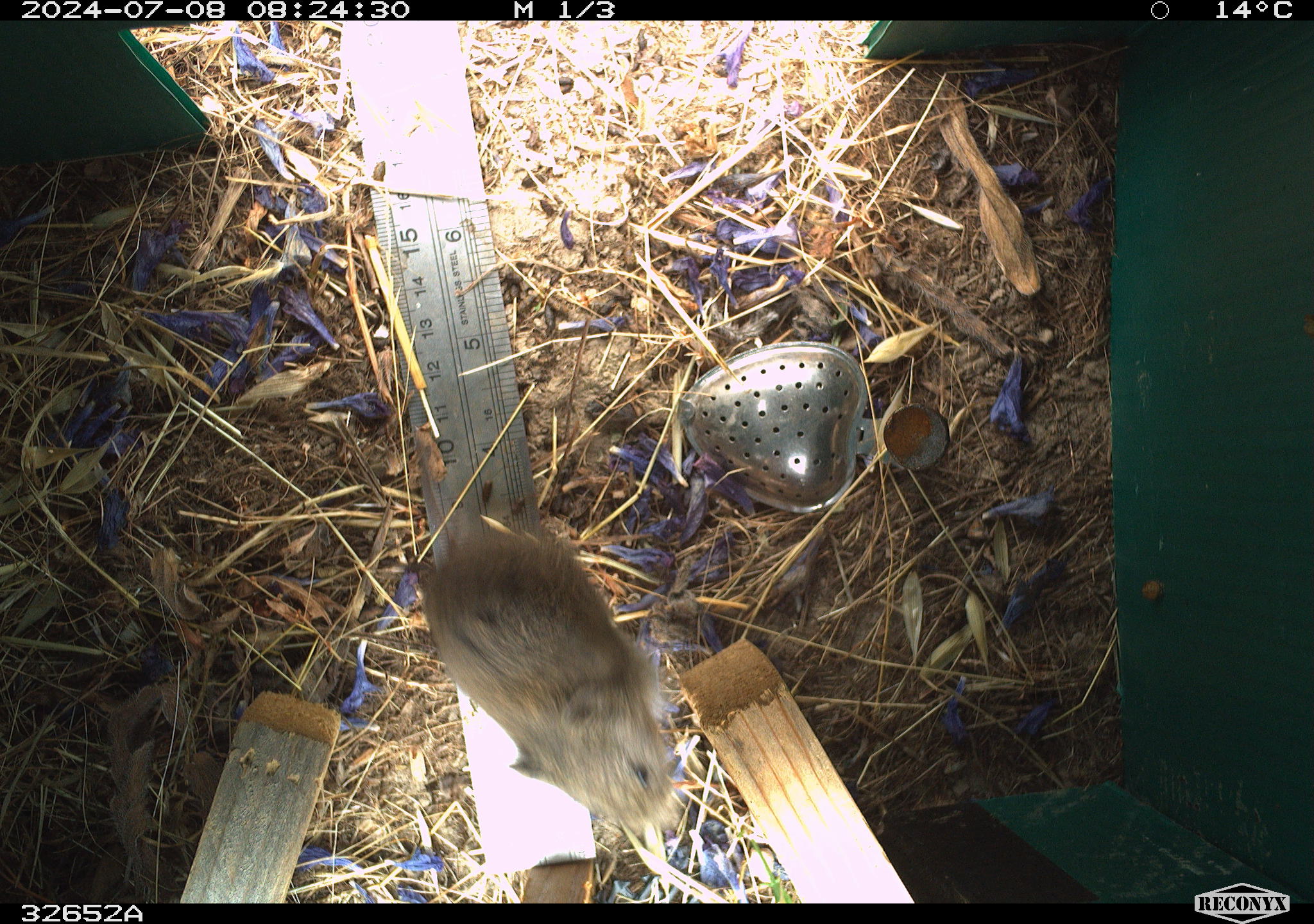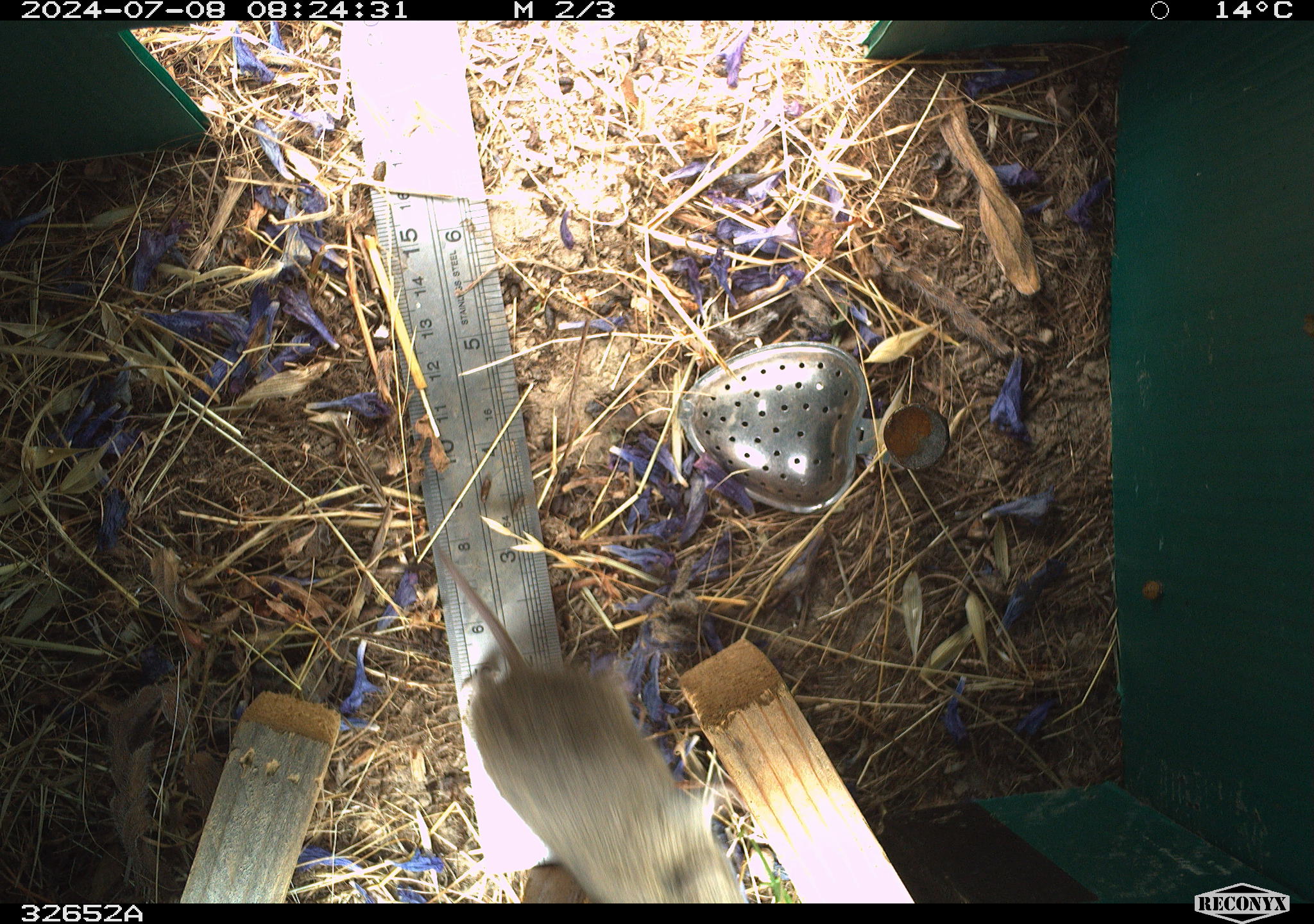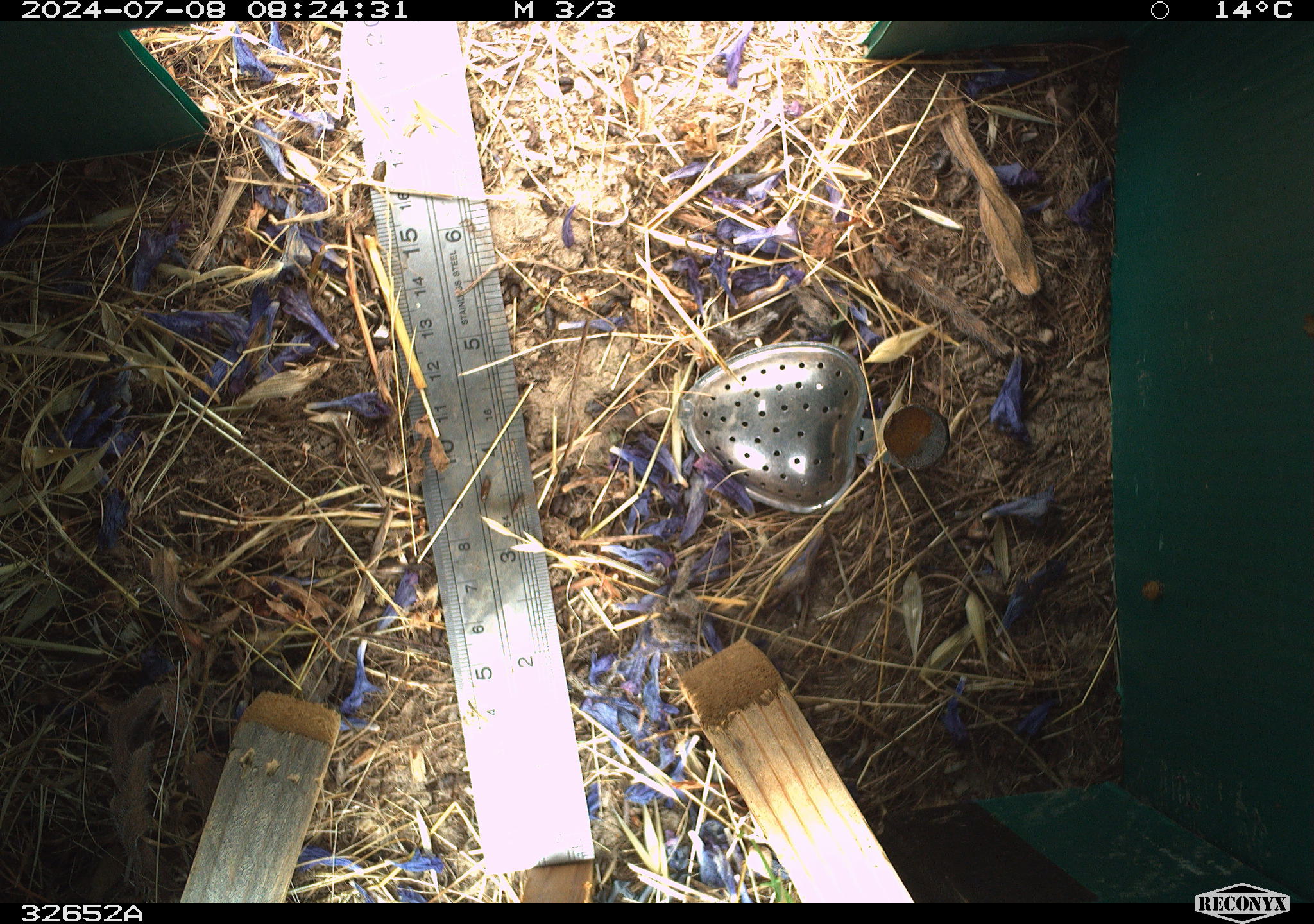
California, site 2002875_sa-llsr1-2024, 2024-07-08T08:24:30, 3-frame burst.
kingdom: Animalia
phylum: Chordata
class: Mammalia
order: Rodentia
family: Cricetidae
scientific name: Arvicolinae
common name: voles, lemmings, and muskrats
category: arvicolinae subfamily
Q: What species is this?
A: Arvicolinae subfamily (voles, lemmings, and muskrats) (Arvicolinae).